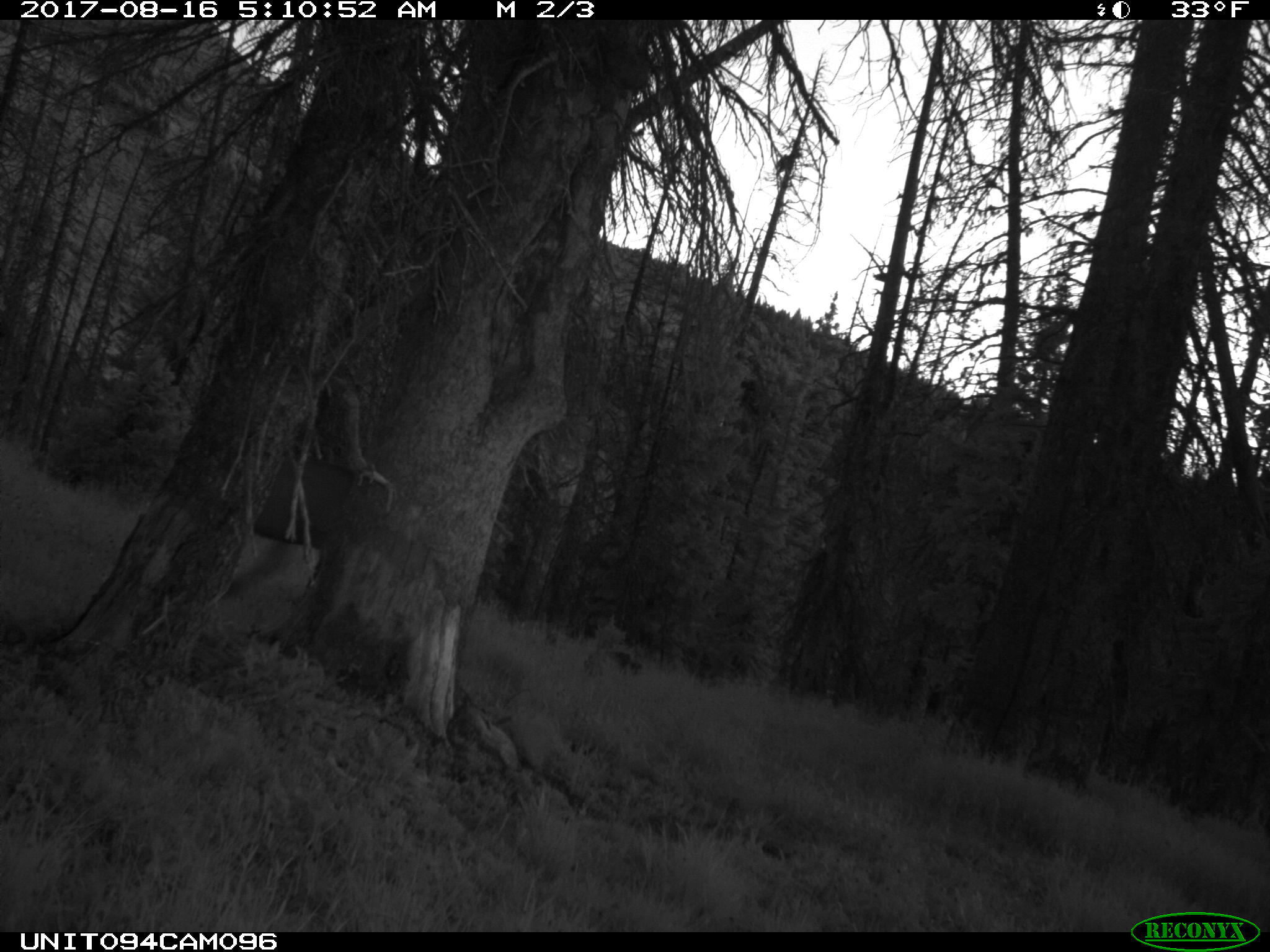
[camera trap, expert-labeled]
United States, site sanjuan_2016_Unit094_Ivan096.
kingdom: Animalia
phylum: Chordata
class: Mammalia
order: Artiodactyla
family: Cervidae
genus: Cervus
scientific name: Cervus elaphus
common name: red deer